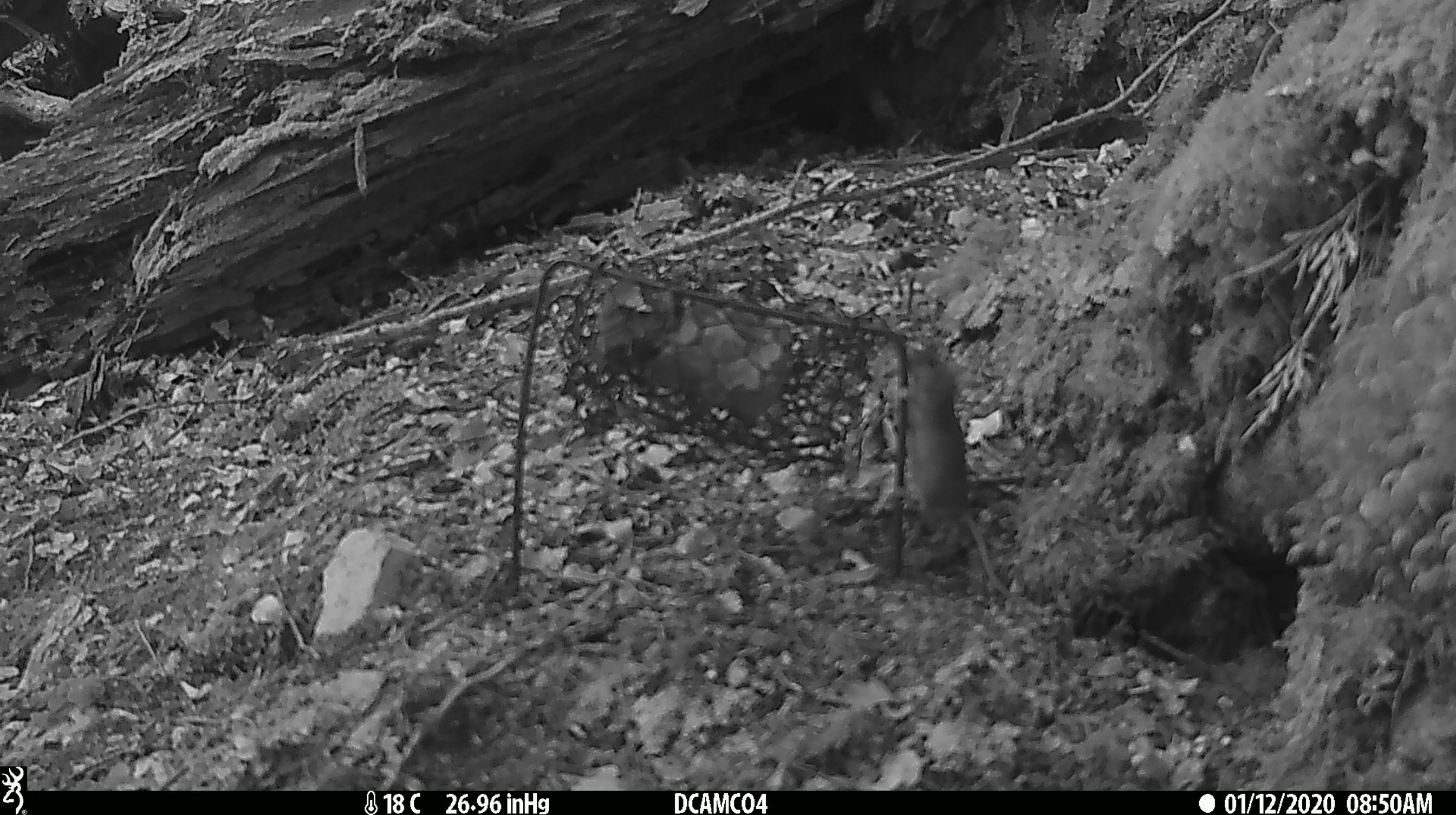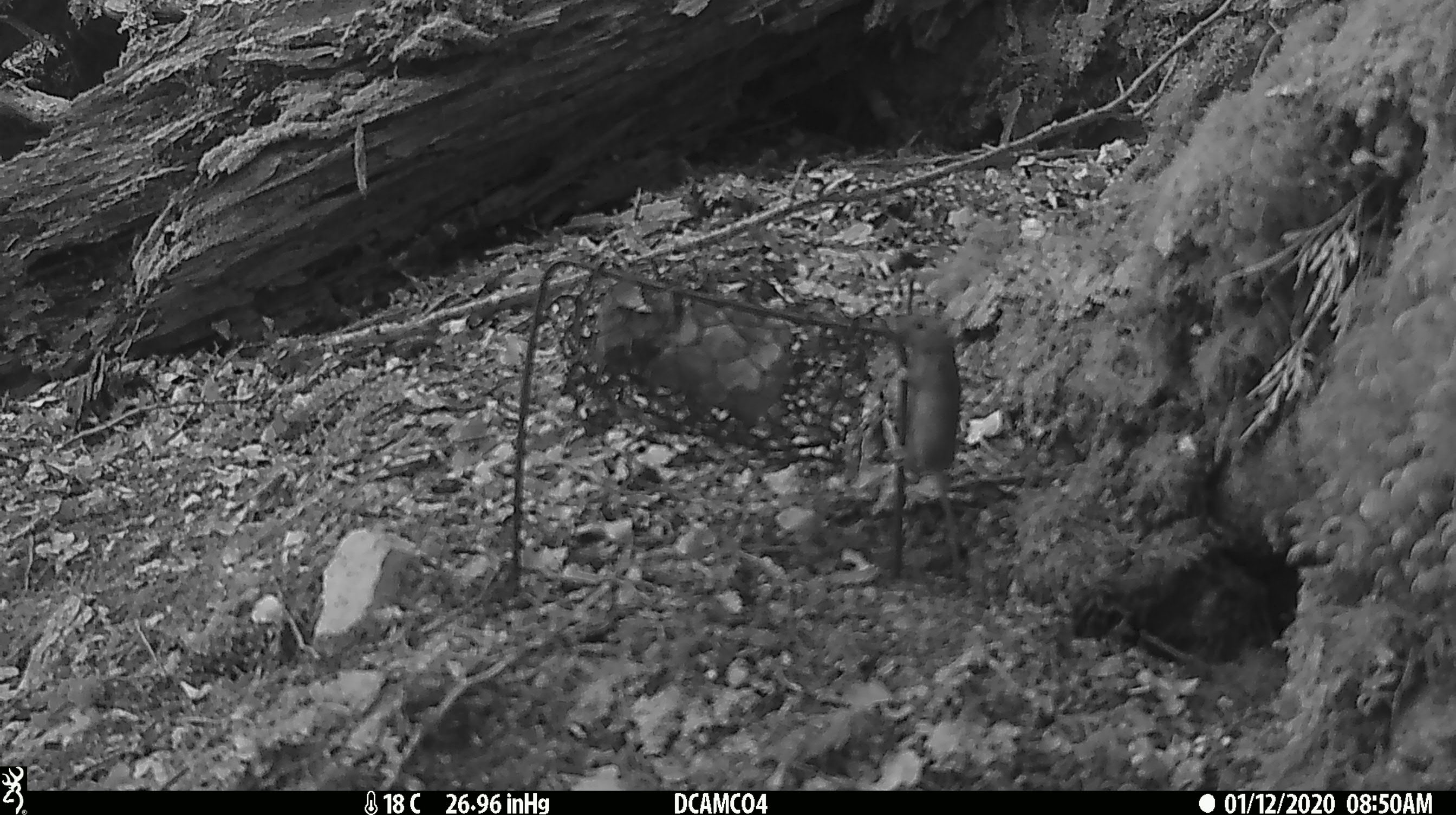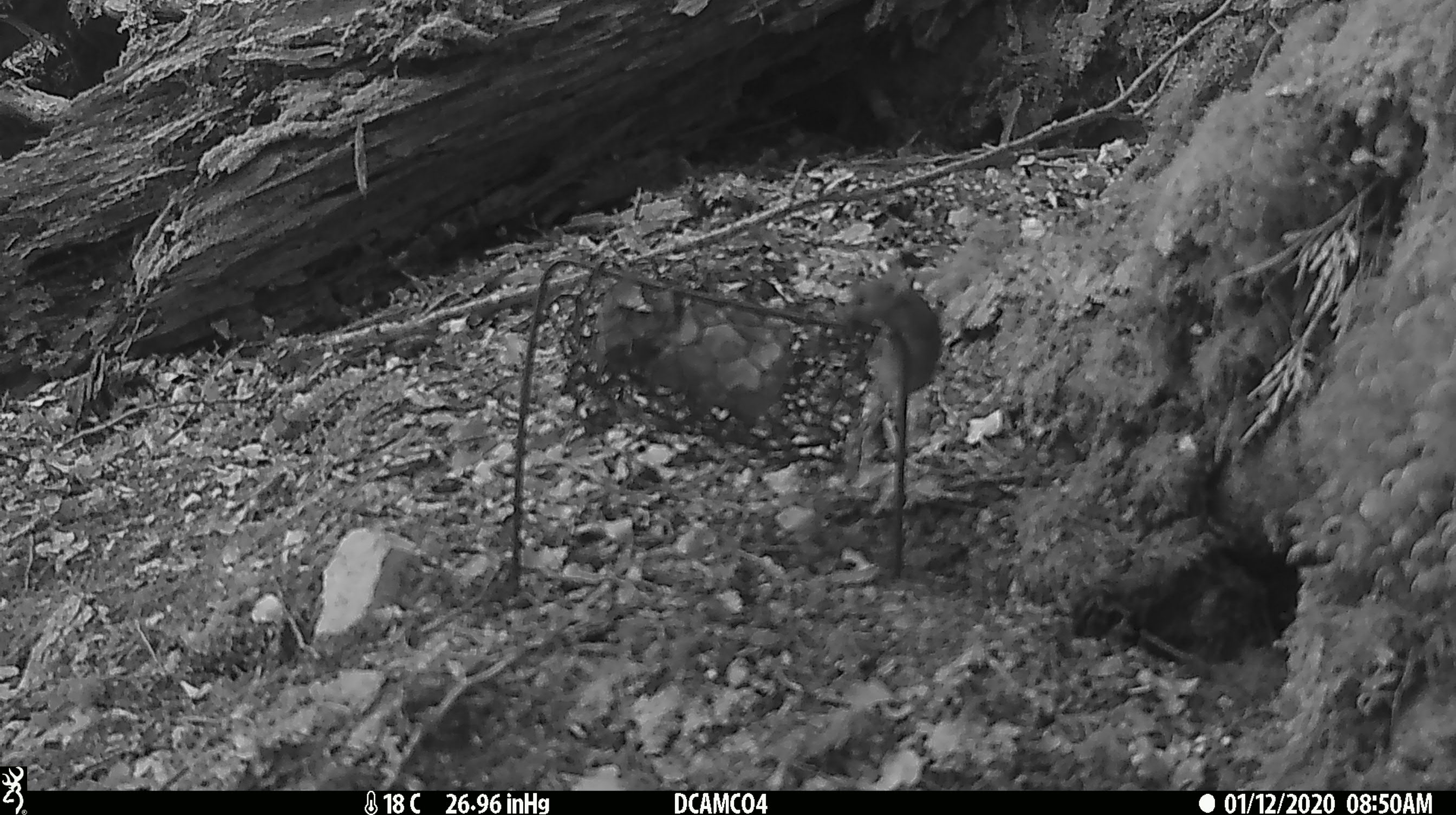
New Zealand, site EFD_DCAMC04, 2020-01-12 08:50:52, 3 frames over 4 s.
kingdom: Animalia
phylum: Chordata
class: Mammalia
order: Rodentia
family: Muridae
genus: Mus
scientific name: Mus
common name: mouse